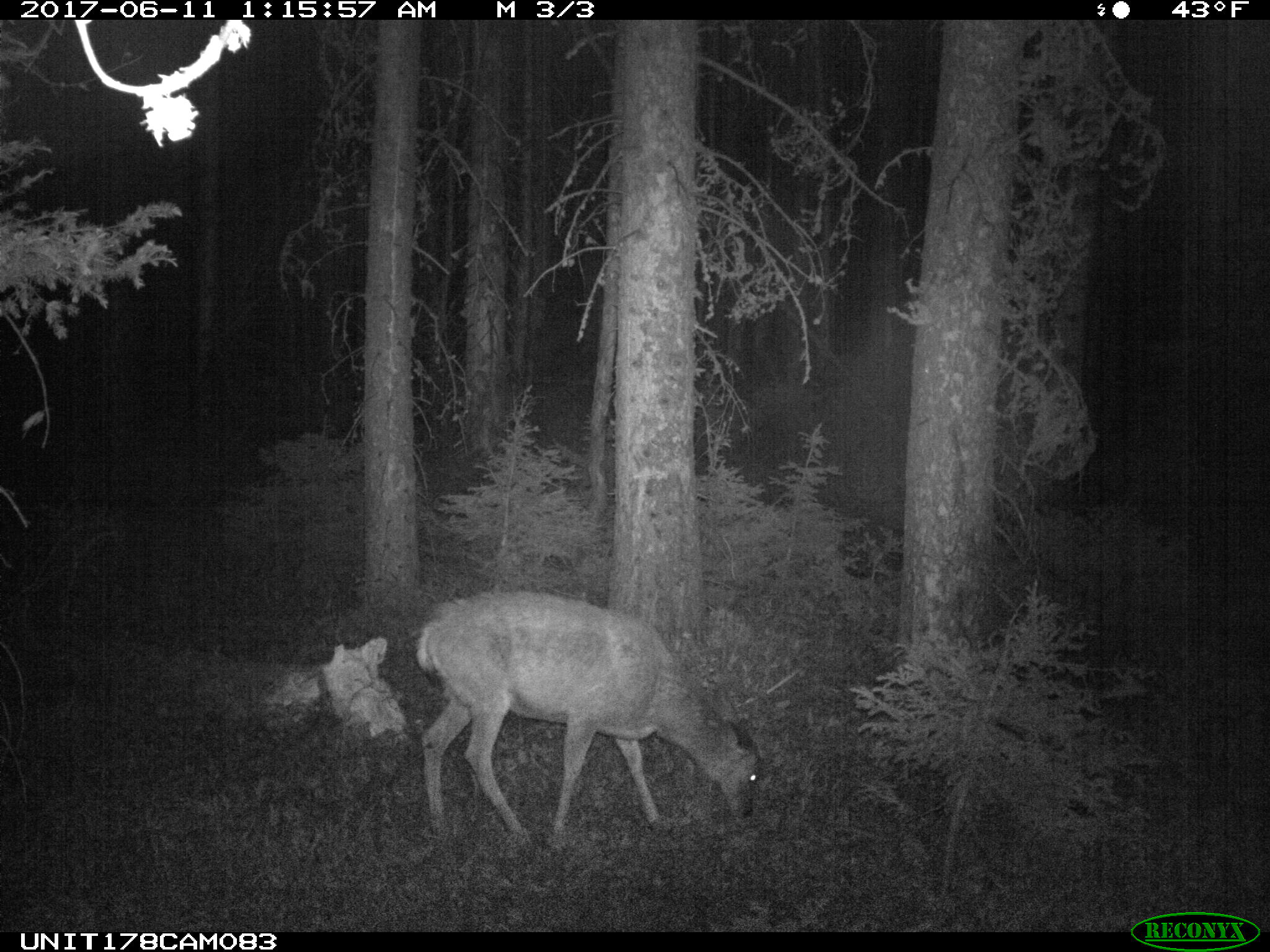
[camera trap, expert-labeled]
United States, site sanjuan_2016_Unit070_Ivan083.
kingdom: Animalia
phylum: Chordata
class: Mammalia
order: Artiodactyla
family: Cervidae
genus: Odocoileus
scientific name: Odocoileus hemionus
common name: mule deer